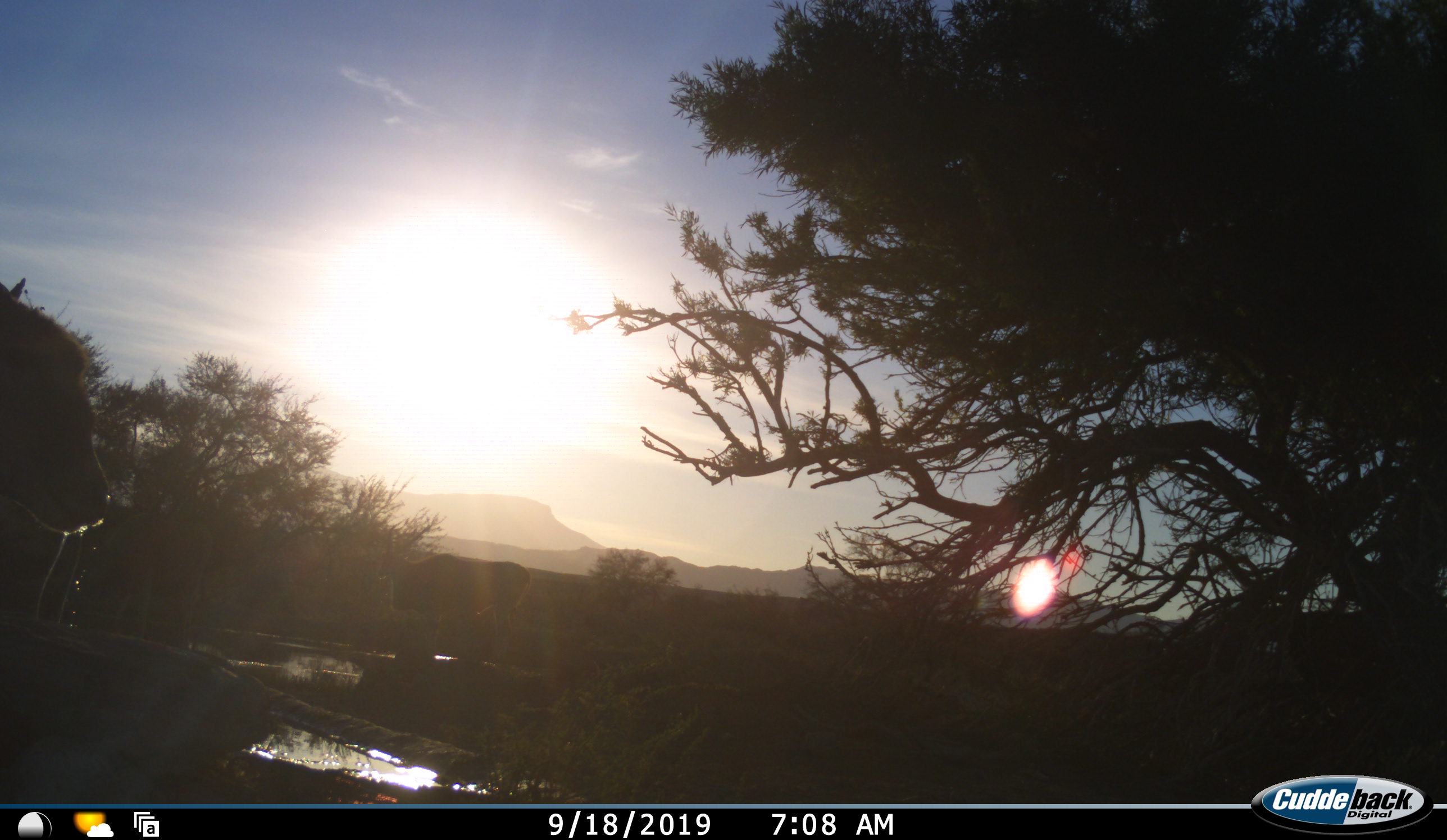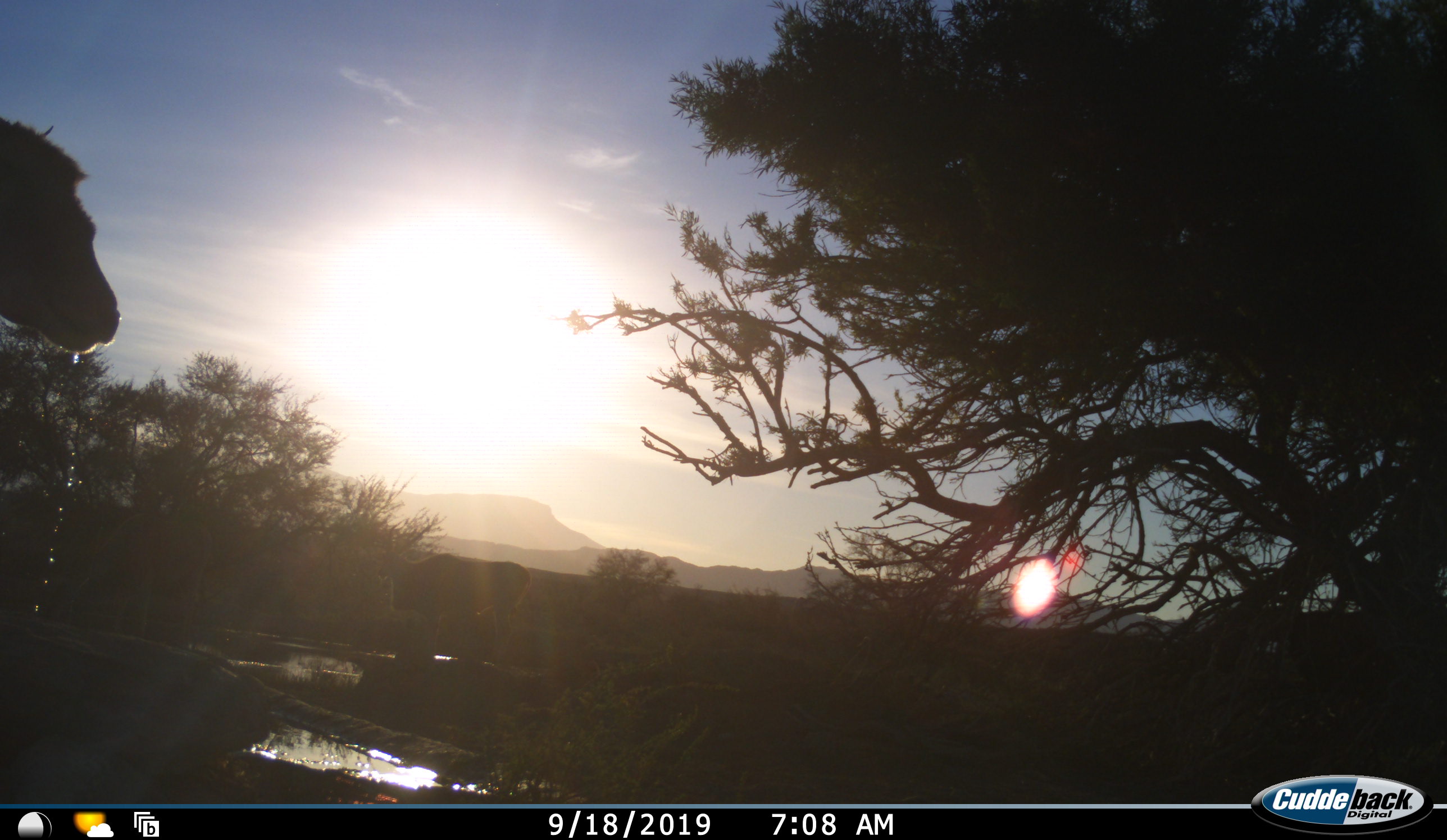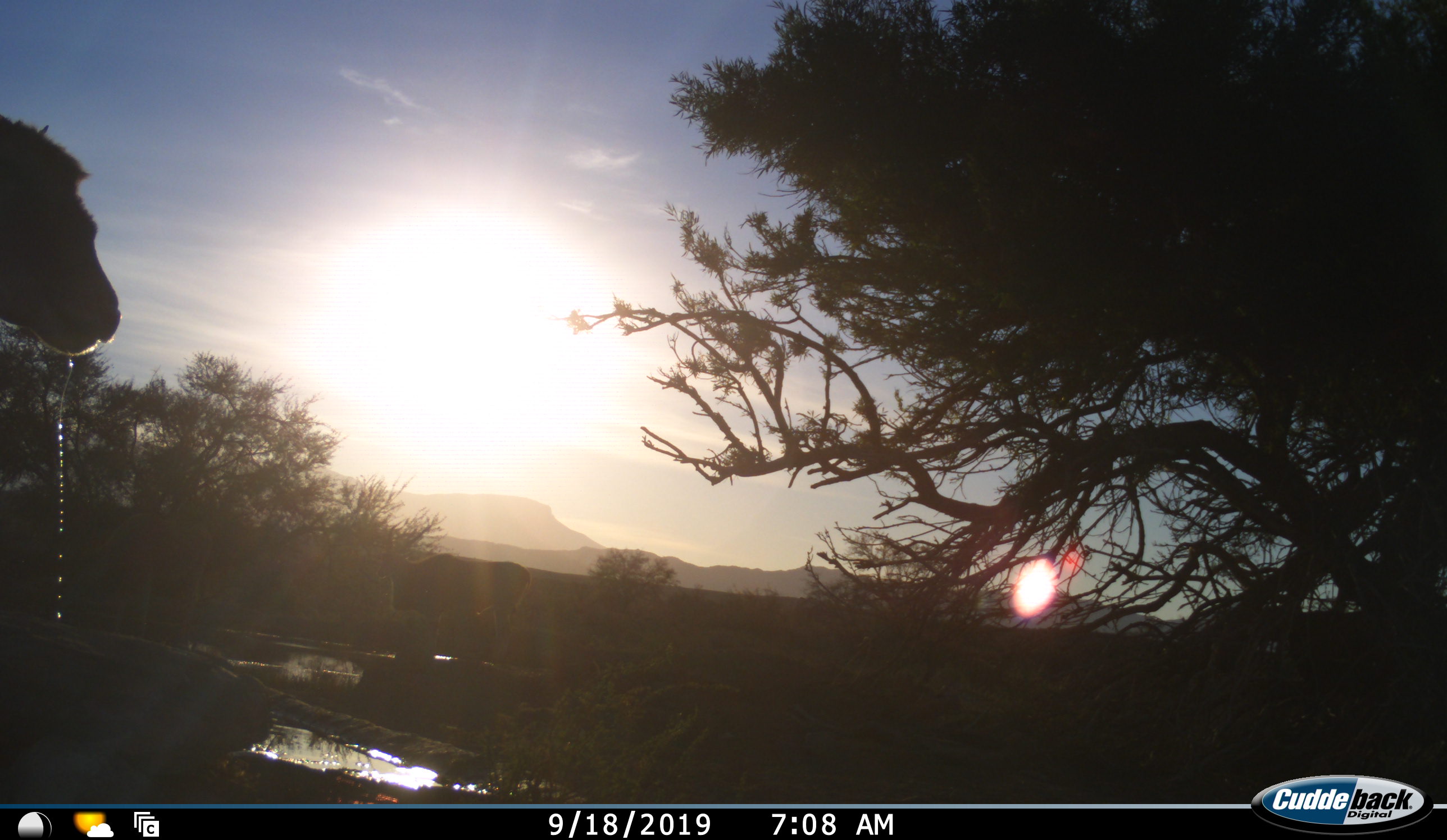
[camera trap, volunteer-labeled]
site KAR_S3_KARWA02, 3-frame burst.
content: unidentified animal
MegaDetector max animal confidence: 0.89